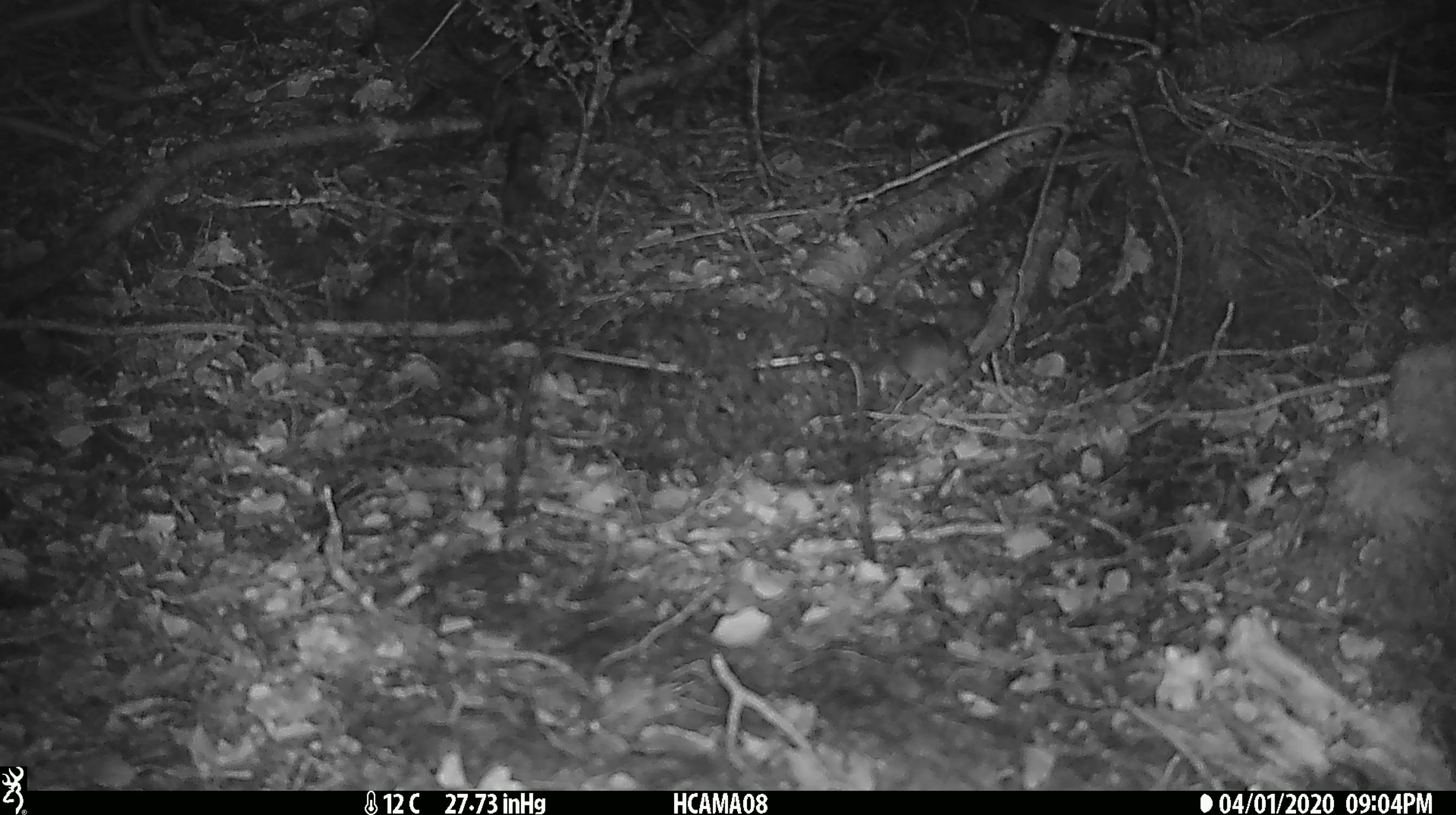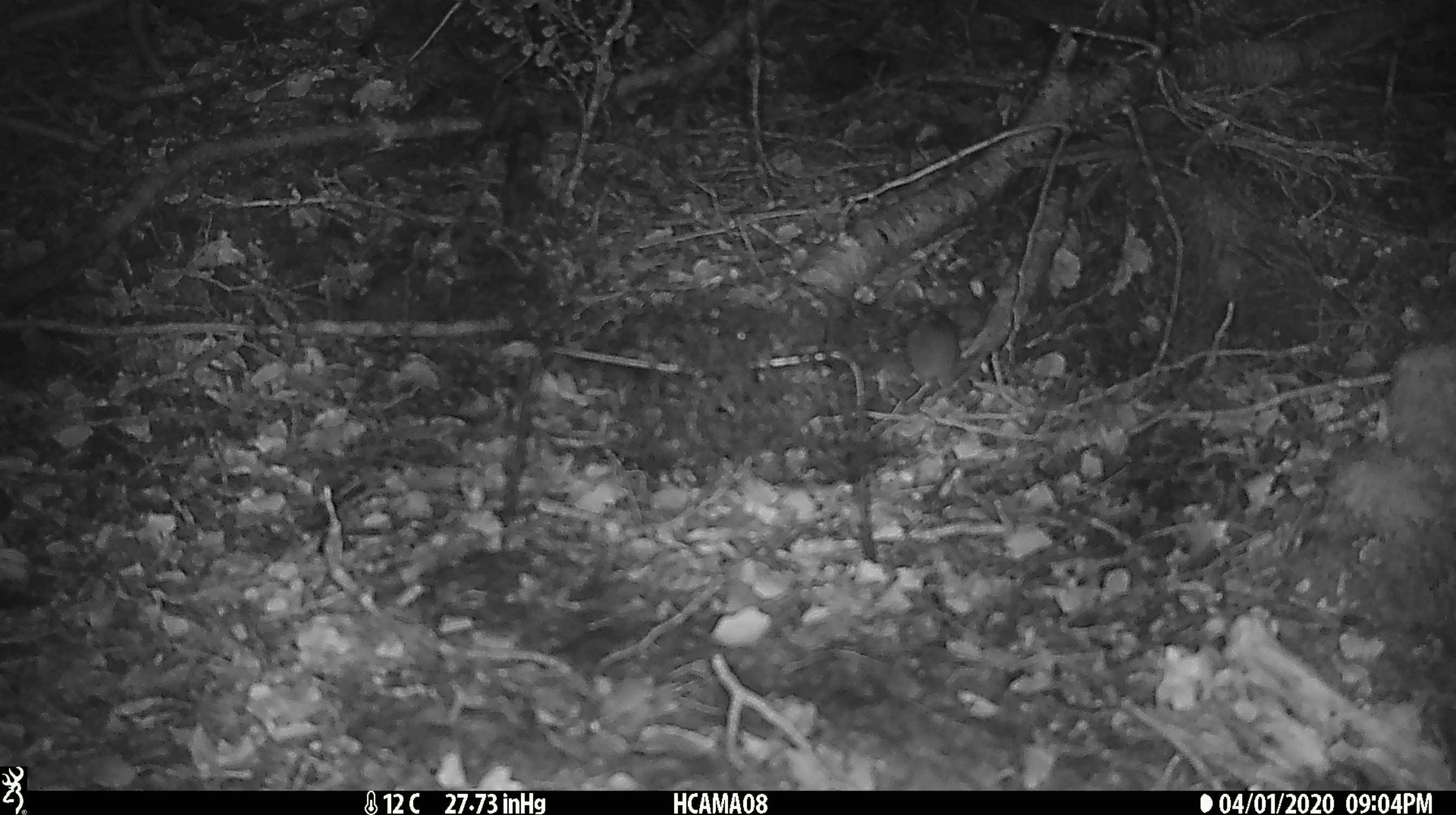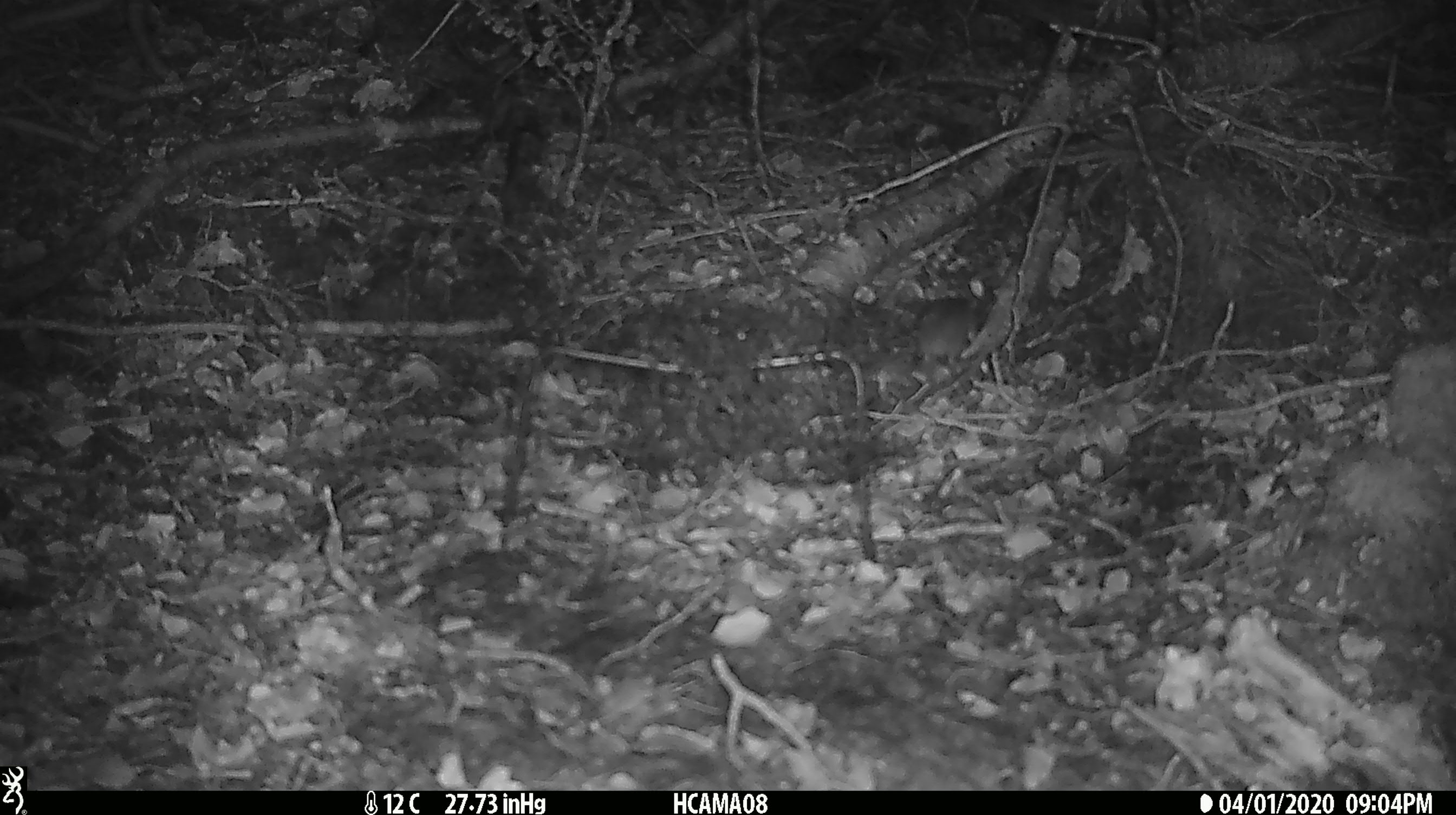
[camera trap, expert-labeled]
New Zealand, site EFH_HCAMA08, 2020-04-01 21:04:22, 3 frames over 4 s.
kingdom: Animalia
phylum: Chordata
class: Mammalia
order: Rodentia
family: Muridae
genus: Mus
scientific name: Mus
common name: mouse